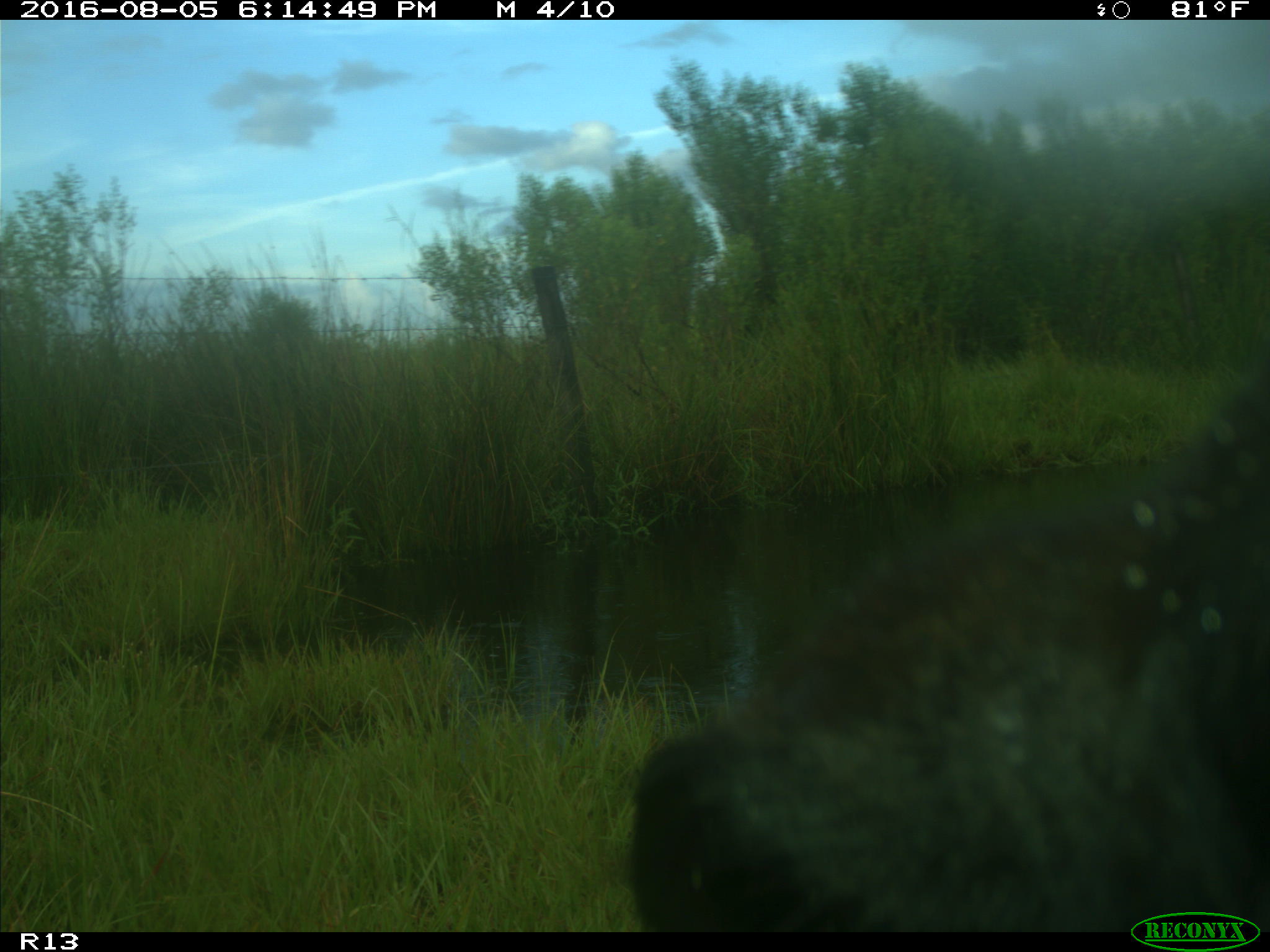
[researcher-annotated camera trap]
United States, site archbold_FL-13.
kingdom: Animalia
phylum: Chordata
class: Mammalia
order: Artiodactyla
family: Bovidae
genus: Bos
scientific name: Bos taurus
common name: domestic cow